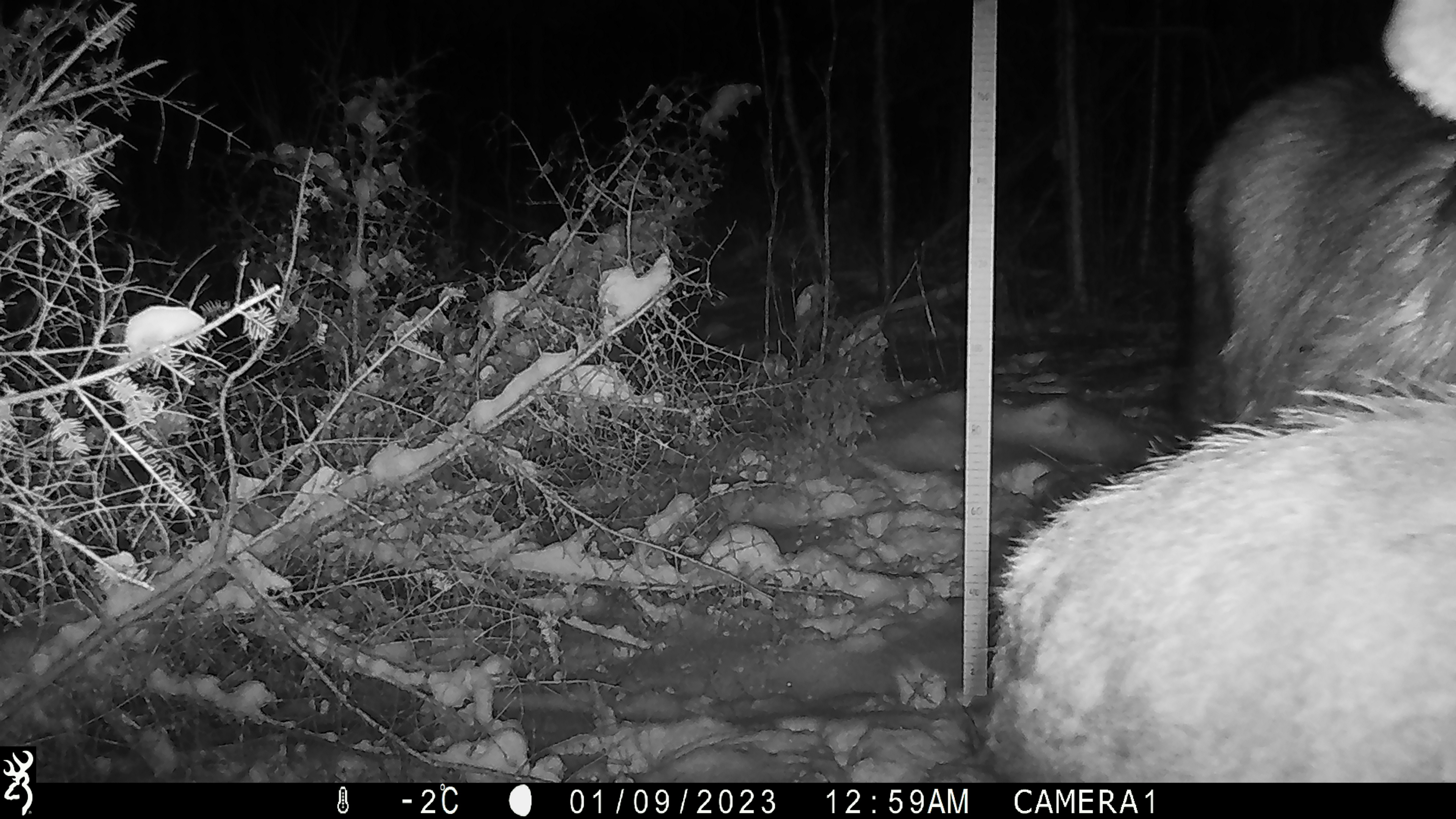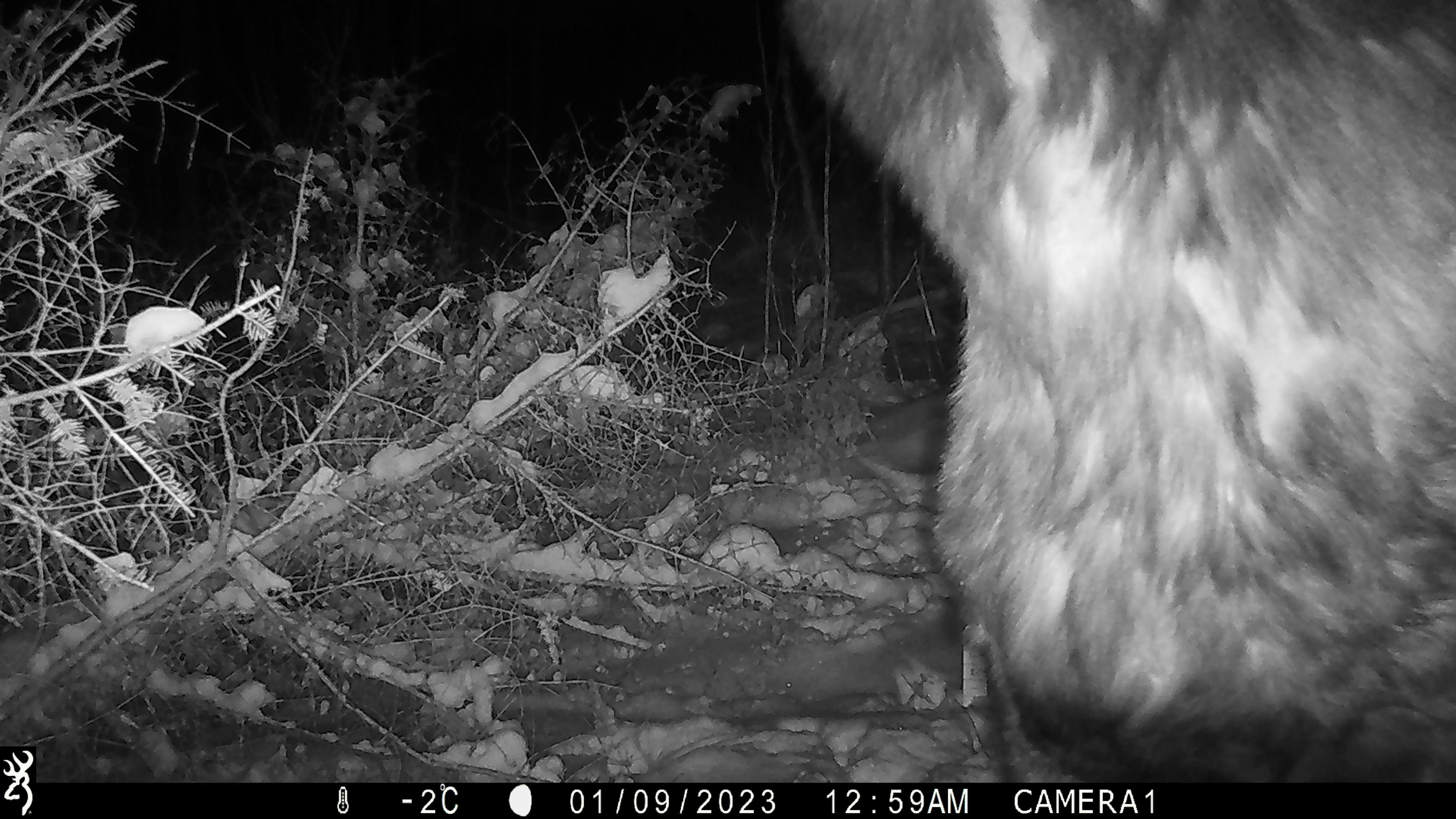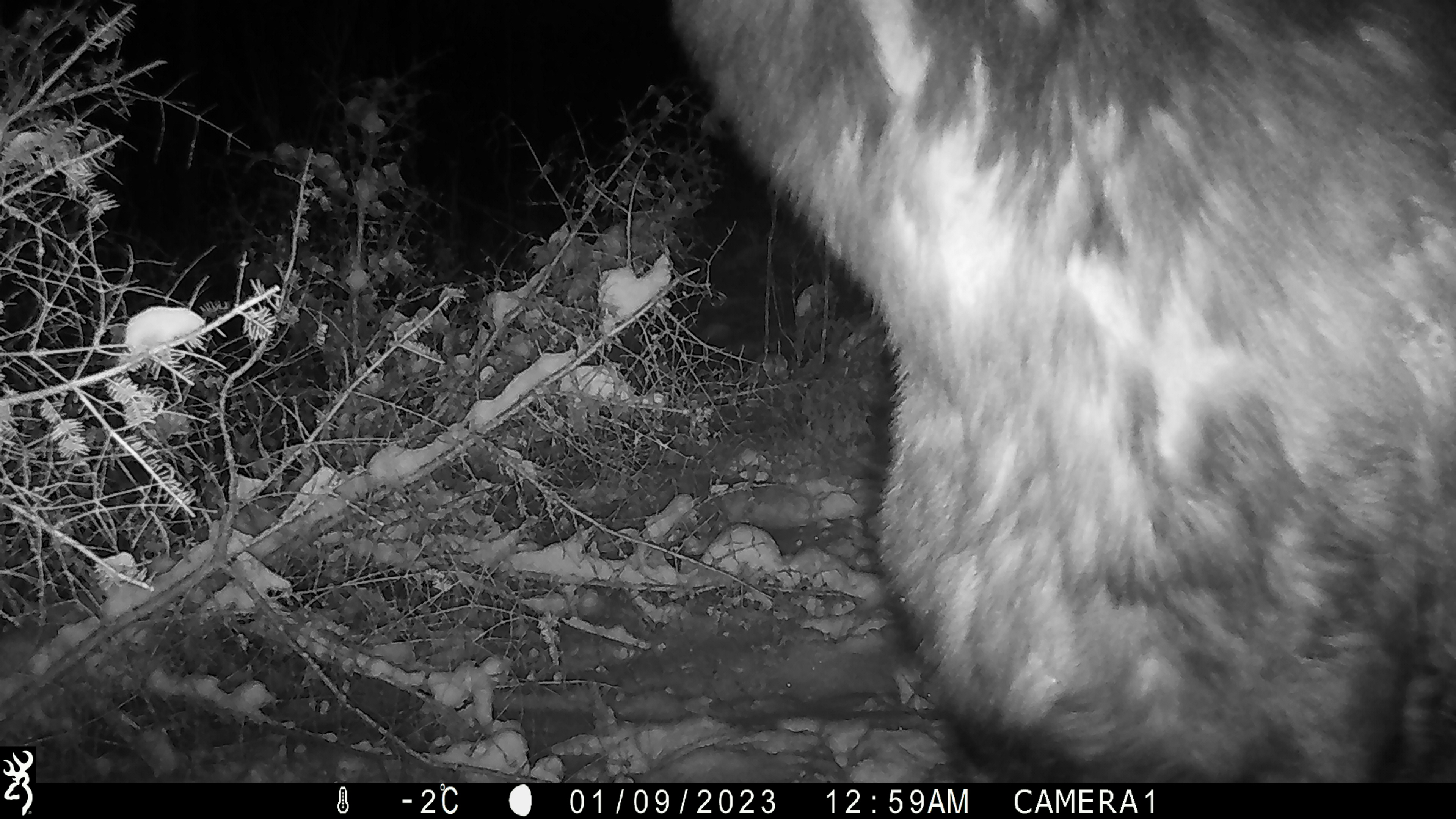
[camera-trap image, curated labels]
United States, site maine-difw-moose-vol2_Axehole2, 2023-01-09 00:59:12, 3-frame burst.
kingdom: Animalia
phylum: Chordata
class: Mammalia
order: Artiodactyla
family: Cervidae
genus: Alces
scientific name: Alces alces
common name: moose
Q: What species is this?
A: Moose (Alces alces).